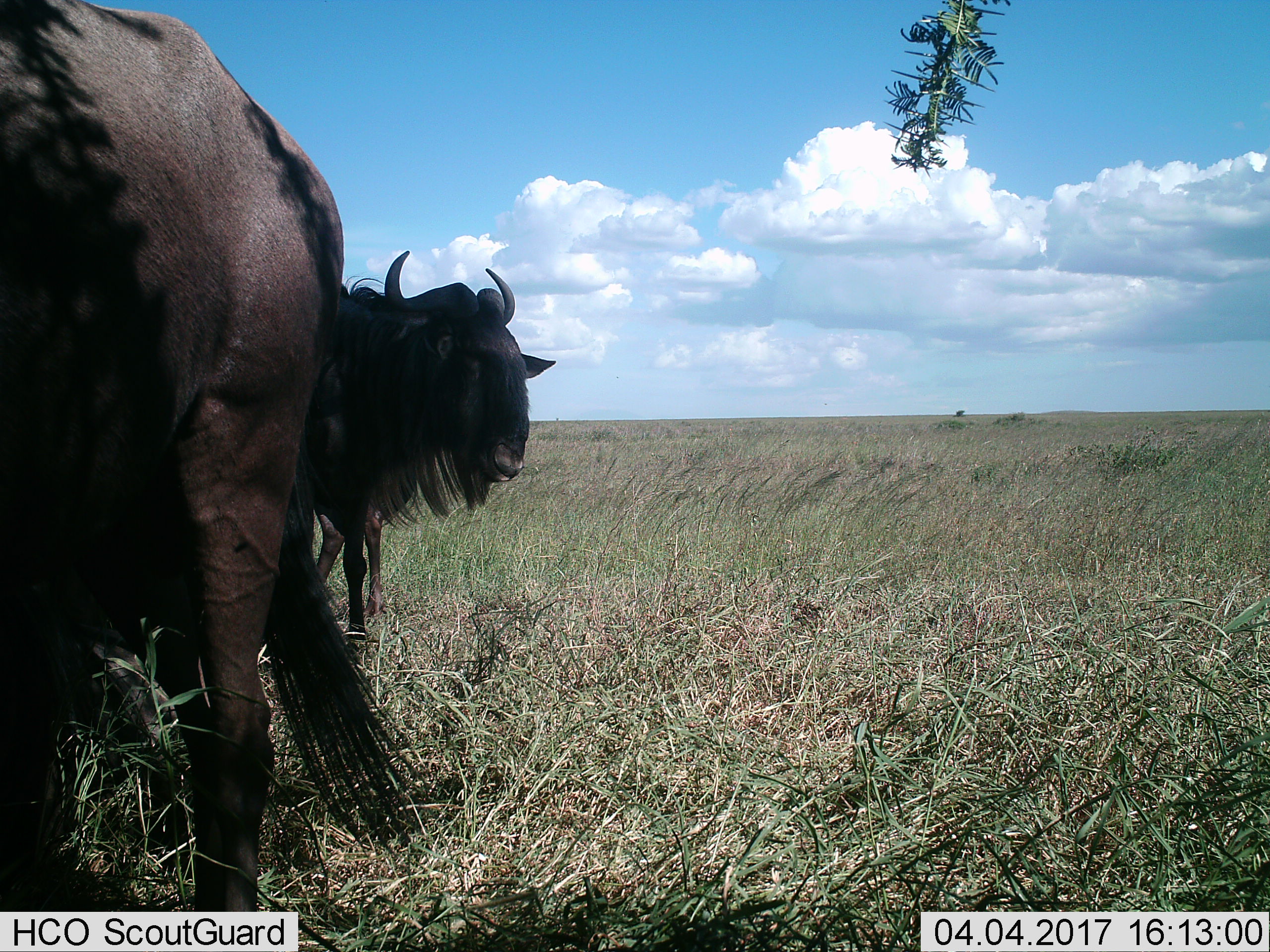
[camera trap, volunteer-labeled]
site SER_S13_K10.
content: unidentified animal